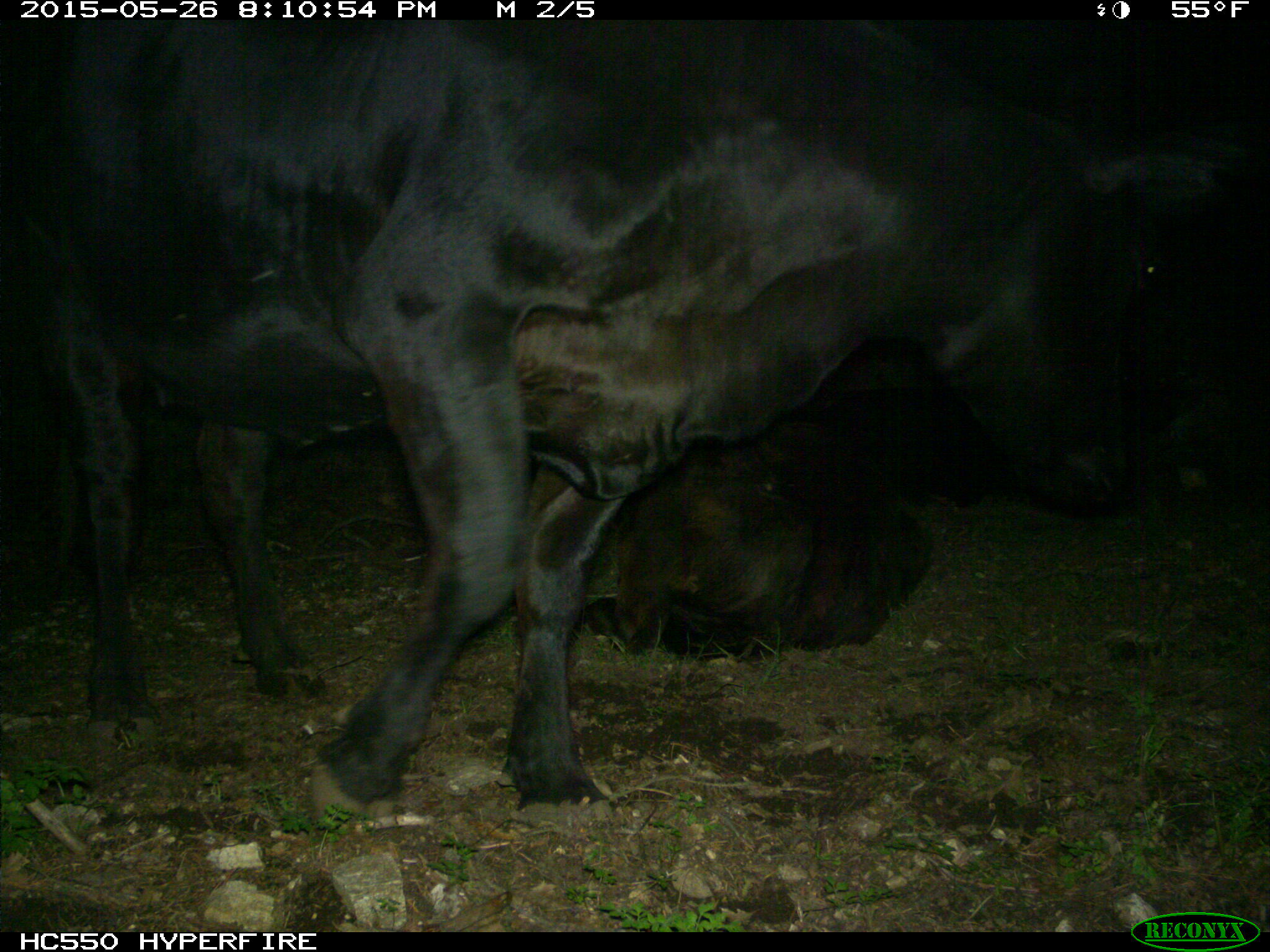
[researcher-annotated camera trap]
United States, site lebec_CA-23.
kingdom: Animalia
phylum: Chordata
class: Mammalia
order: Artiodactyla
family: Bovidae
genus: Bos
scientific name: Bos taurus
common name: domestic cow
Bos taurus (domestic cow).